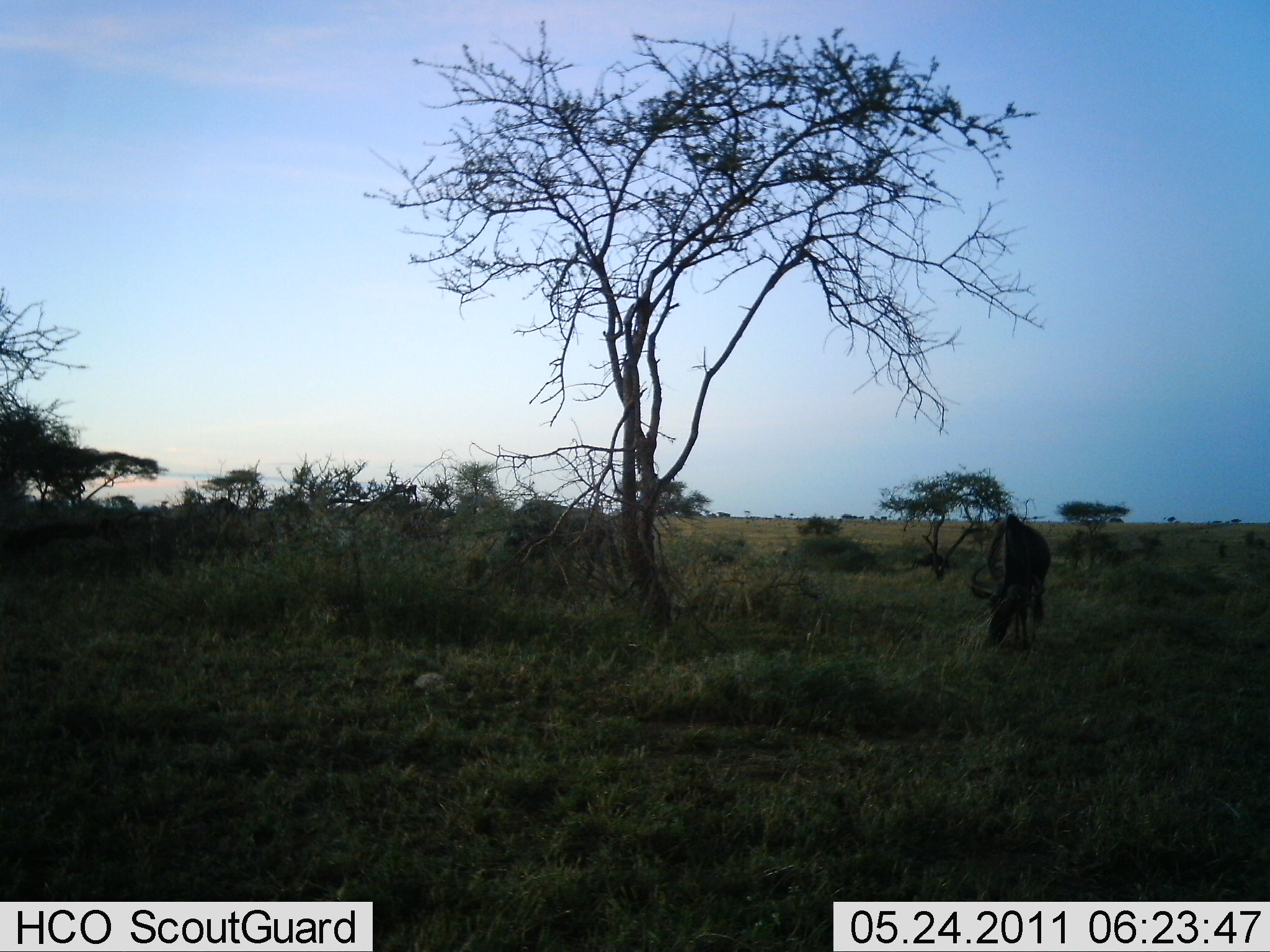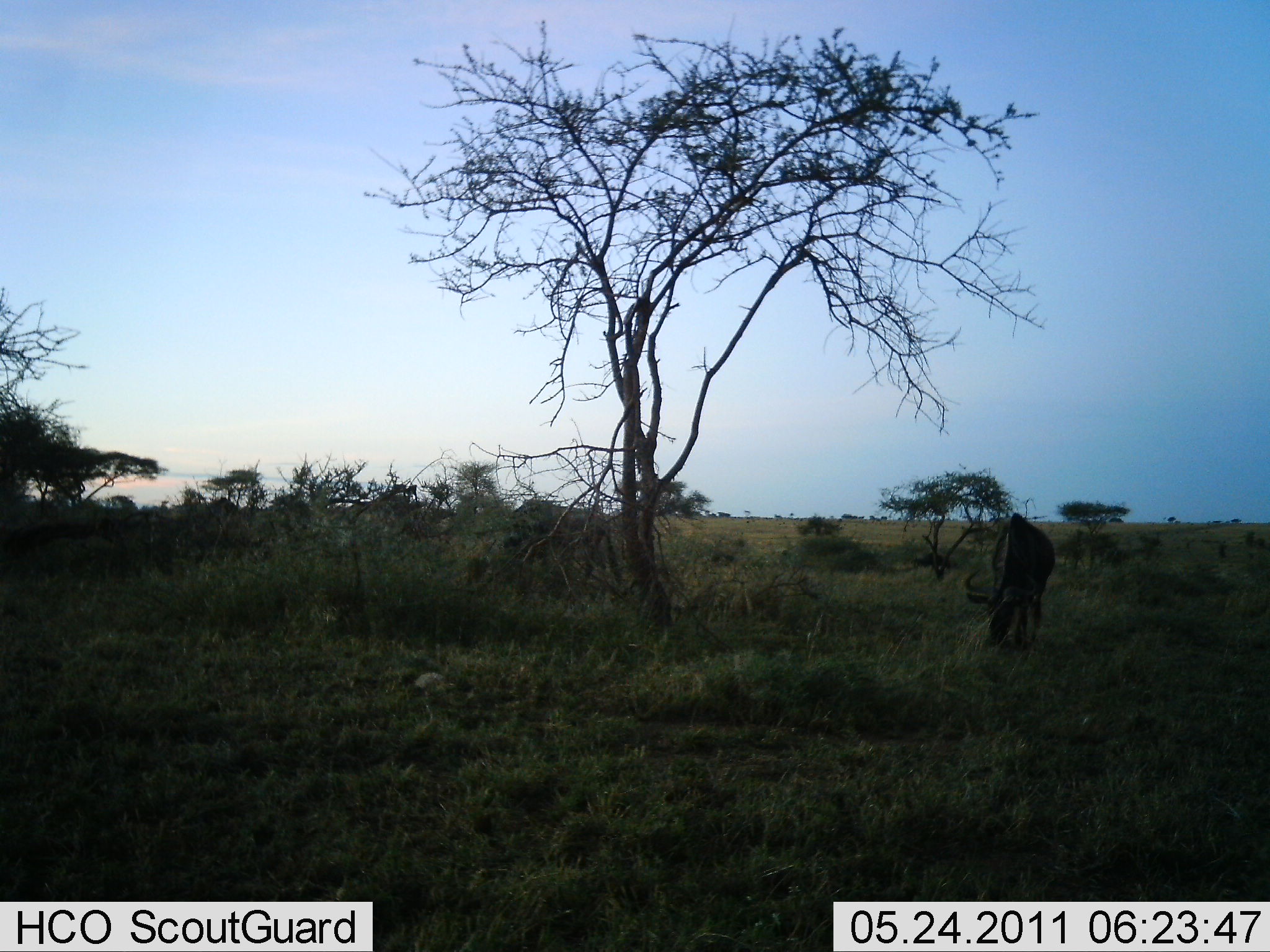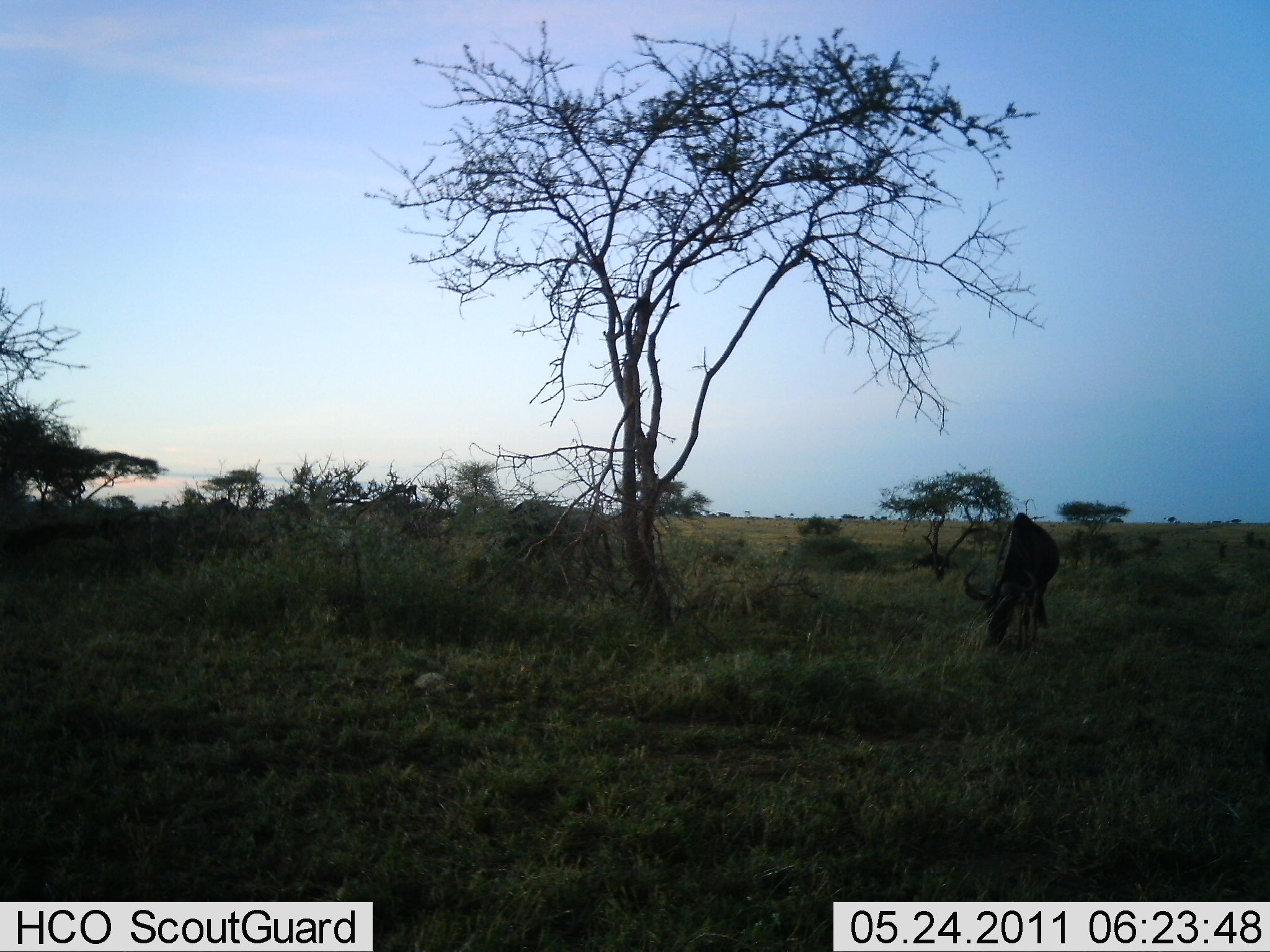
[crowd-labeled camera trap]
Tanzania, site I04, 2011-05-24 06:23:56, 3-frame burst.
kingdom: Animalia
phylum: Chordata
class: Mammalia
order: Artiodactyla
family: Bovidae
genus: Connochaetes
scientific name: Connochaetes taurinus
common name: blue wildebeest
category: wildebeest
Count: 2.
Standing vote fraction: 36%.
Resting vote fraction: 0%.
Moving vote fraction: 0%.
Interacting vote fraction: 0%.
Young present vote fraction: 0%.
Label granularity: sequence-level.